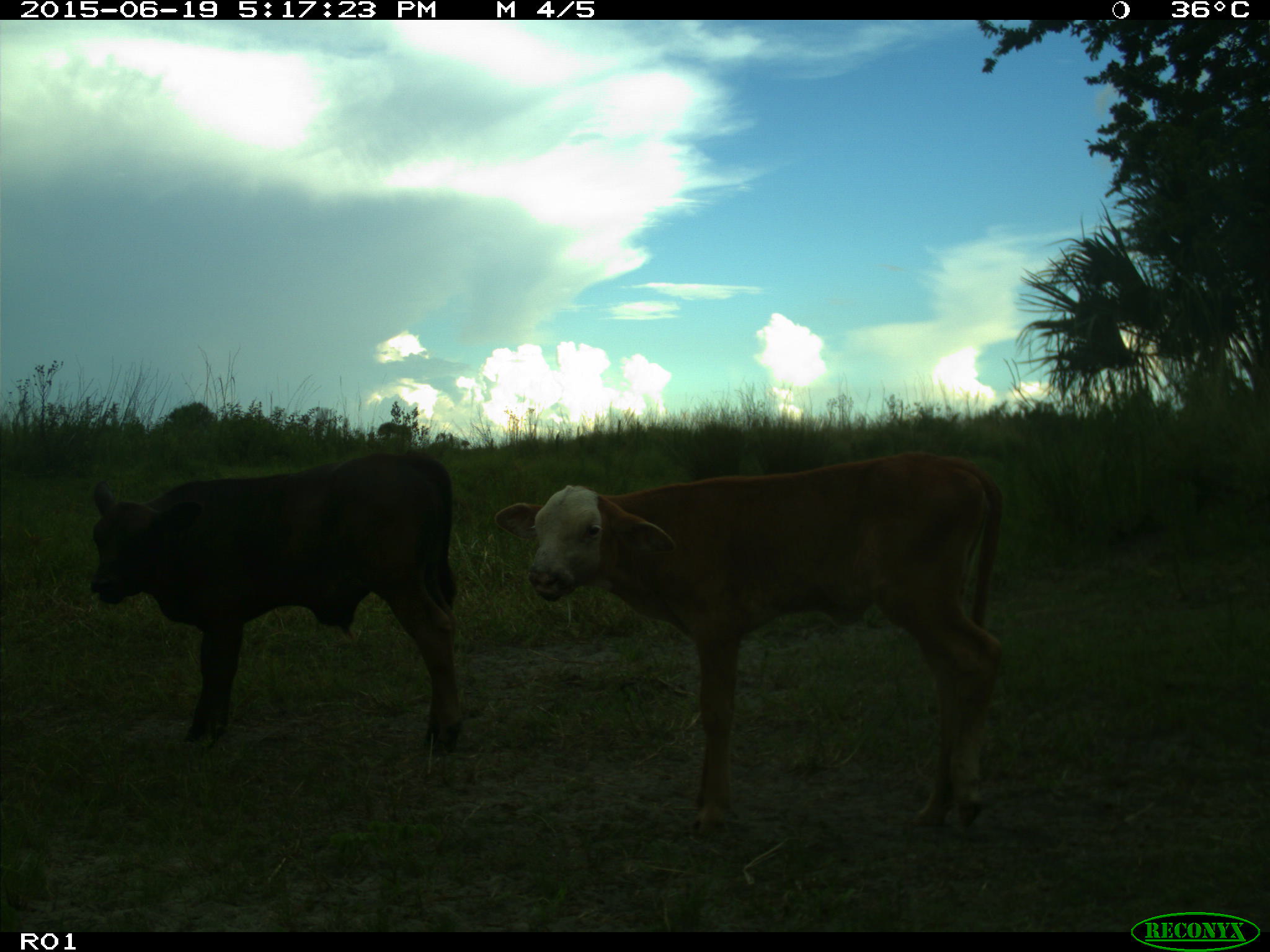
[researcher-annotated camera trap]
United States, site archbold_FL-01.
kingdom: Animalia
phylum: Chordata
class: Mammalia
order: Artiodactyla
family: Bovidae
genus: Bos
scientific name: Bos taurus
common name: domestic cow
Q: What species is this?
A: Bos taurus (domestic cow).